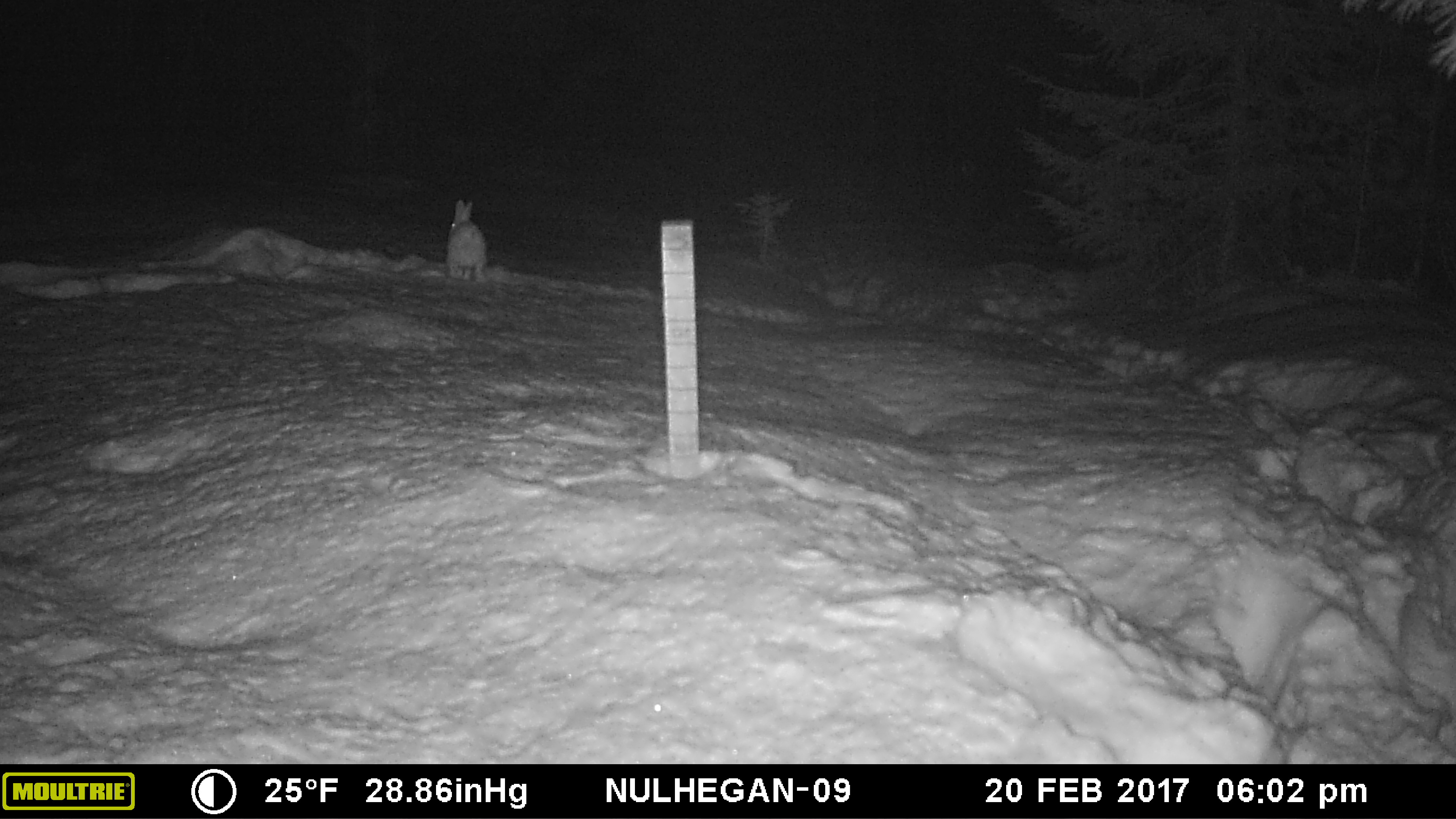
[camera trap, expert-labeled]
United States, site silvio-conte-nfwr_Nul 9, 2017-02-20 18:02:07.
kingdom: Animalia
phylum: Chordata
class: Mammalia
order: Lagomorpha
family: Leporidae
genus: Lepus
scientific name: Lepus americanus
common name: snowshoe hare